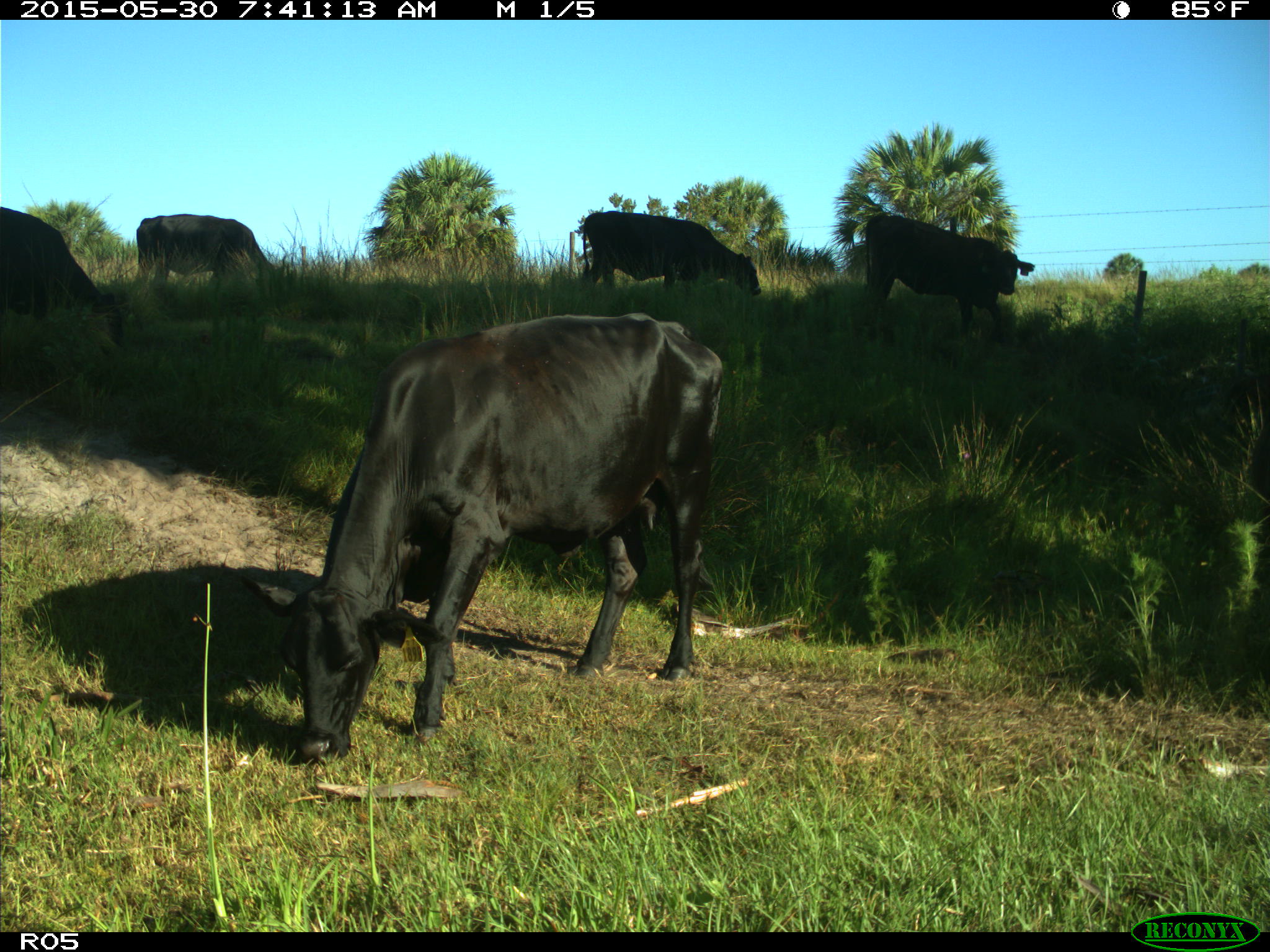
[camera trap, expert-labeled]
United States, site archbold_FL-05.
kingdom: Animalia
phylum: Chordata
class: Mammalia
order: Artiodactyla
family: Bovidae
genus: Bos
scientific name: Bos taurus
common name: domestic cow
Bos taurus (domestic cow).